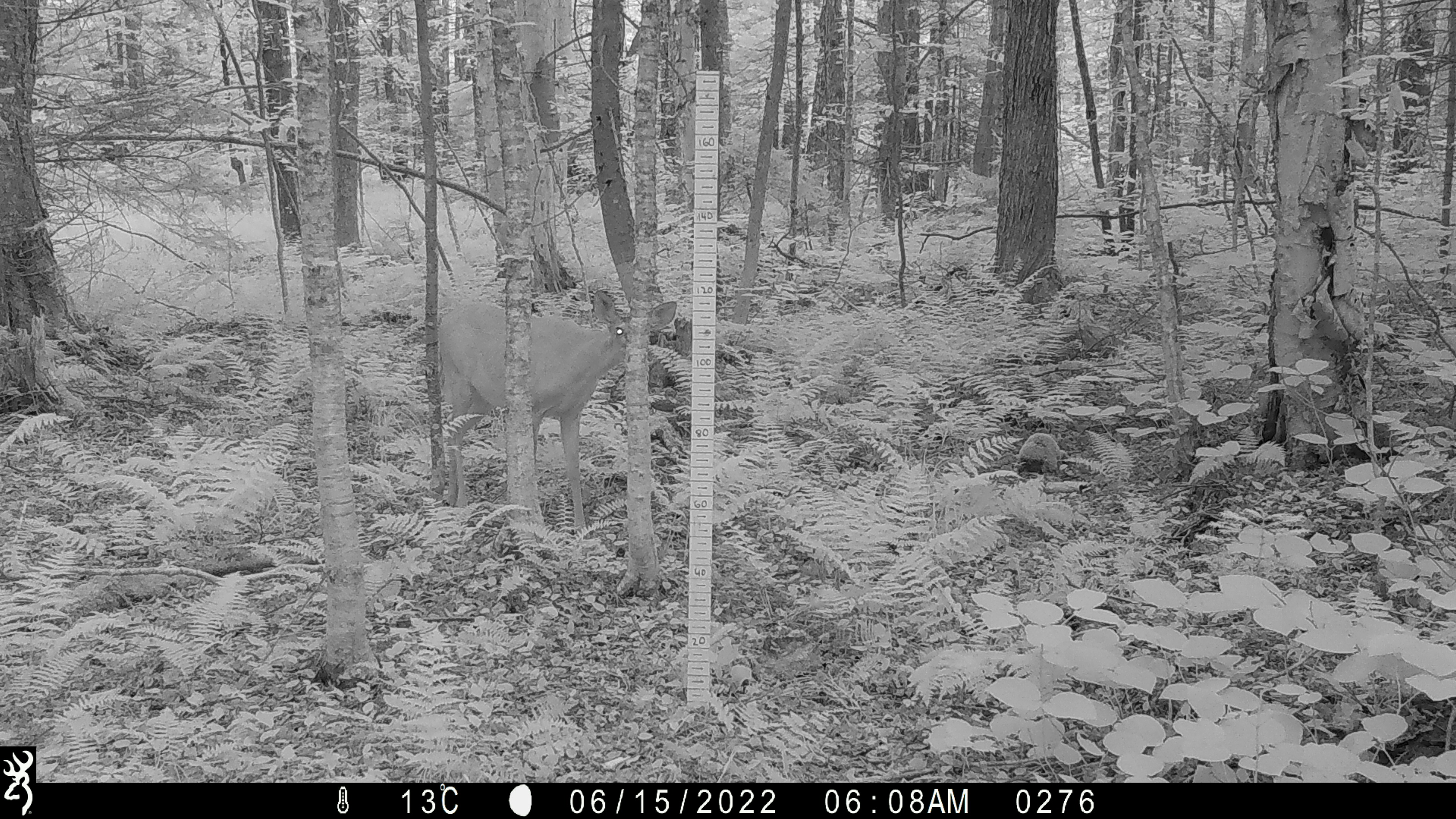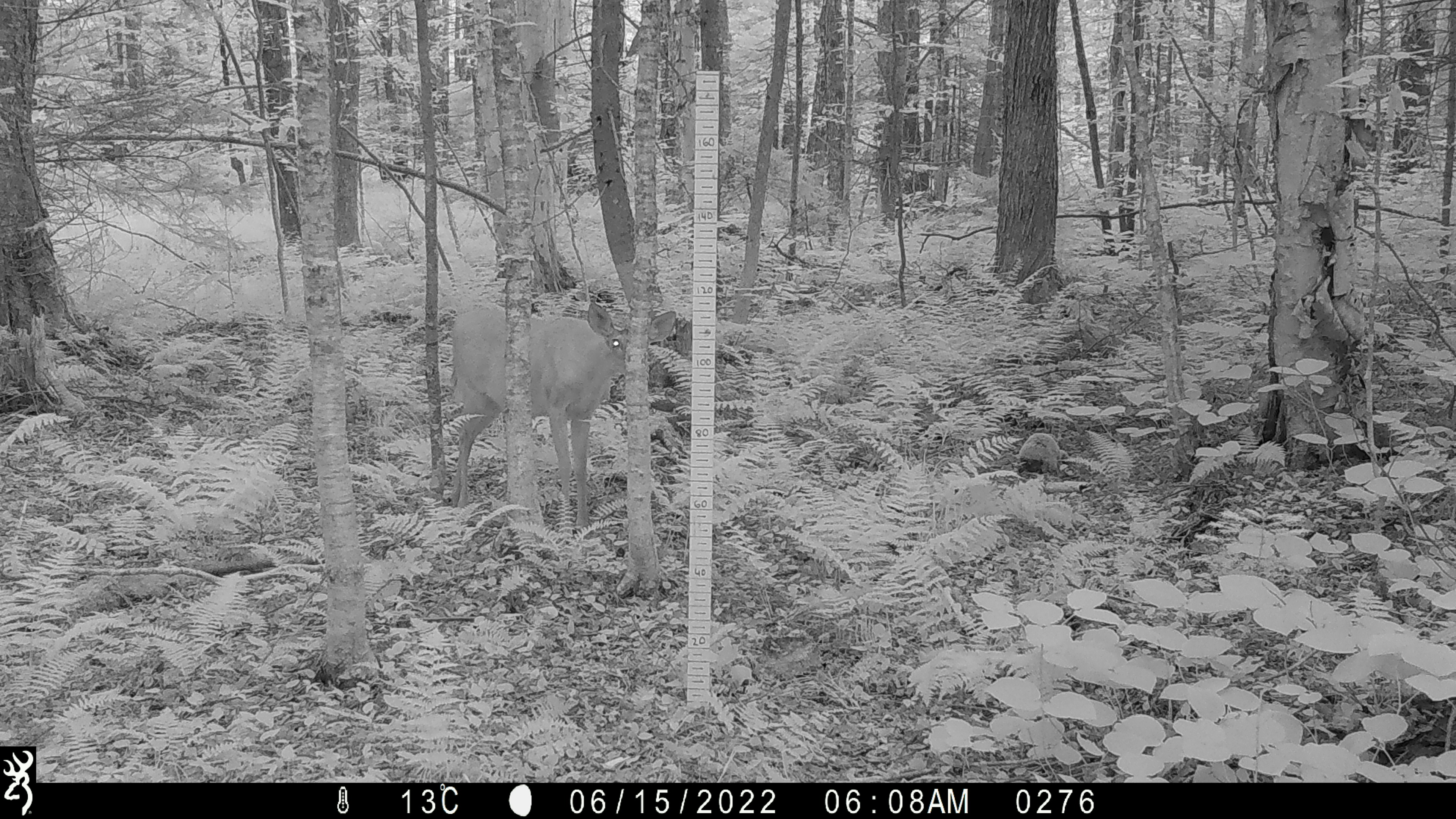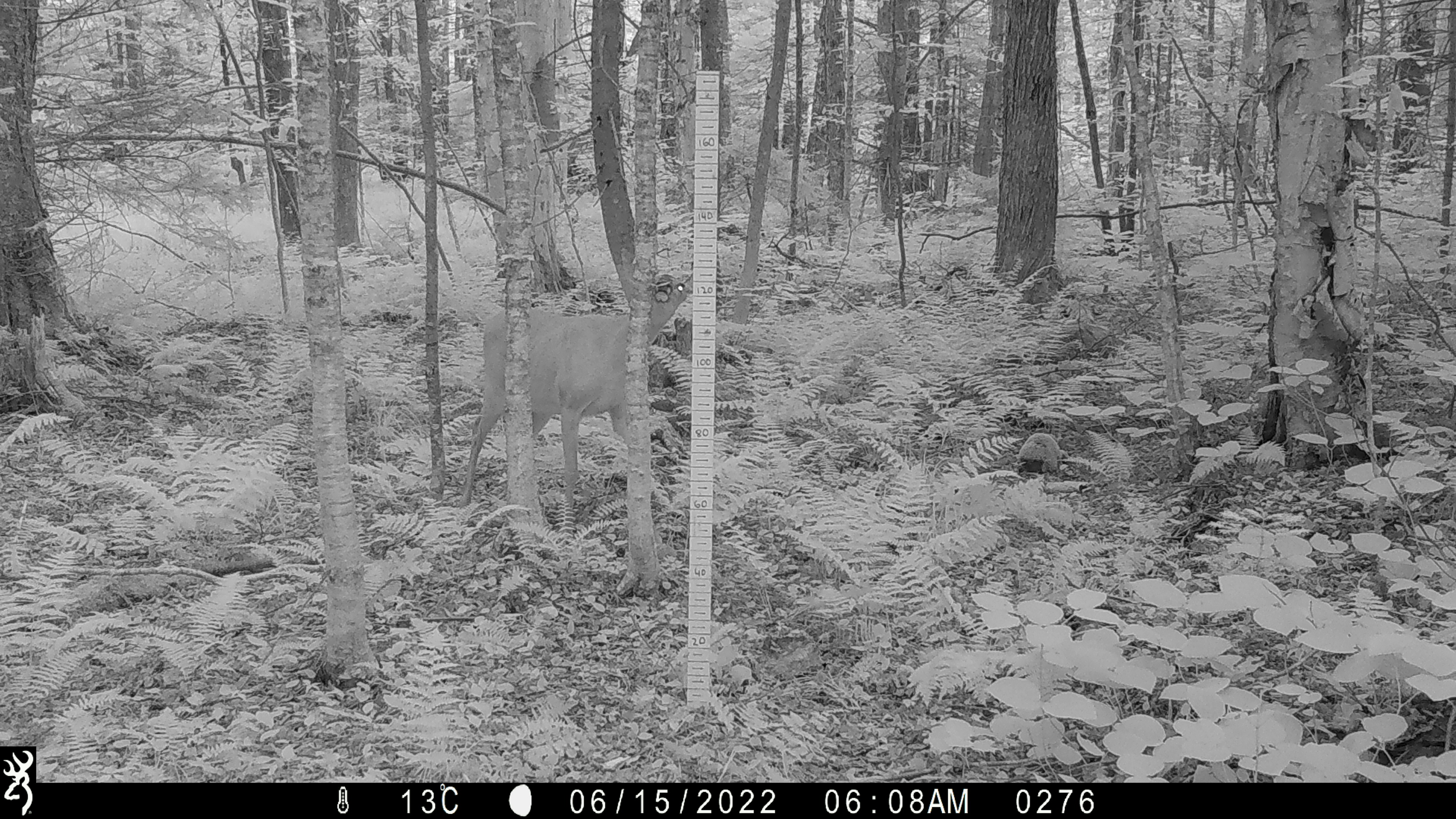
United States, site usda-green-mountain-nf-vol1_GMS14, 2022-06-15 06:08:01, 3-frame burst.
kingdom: Animalia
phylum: Chordata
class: Mammalia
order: Artiodactyla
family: Cervidae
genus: Odocoileus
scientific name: Odocoileus virginianus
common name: white-tailed deer